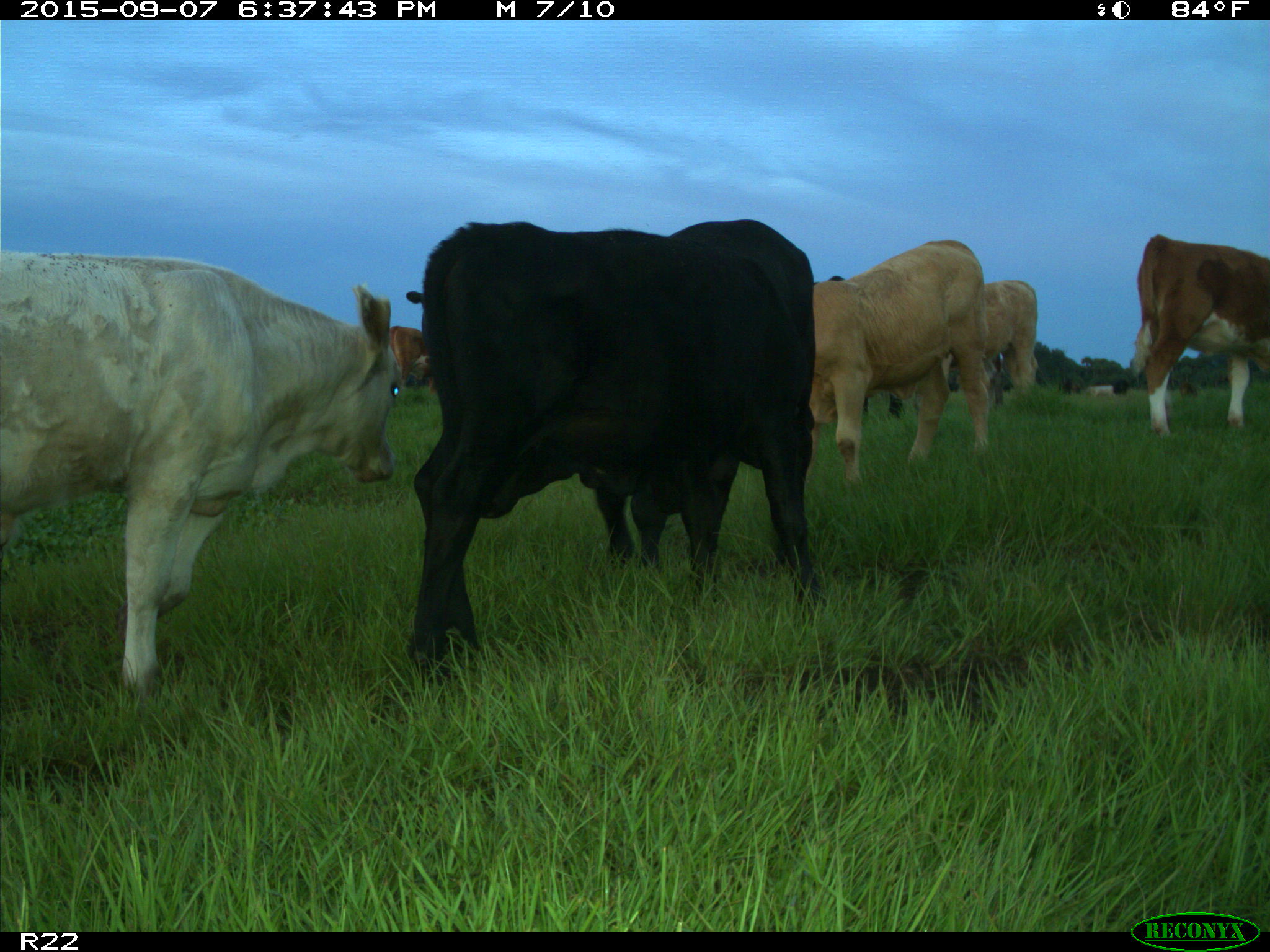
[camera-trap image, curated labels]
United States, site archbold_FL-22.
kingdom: Animalia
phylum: Chordata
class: Mammalia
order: Artiodactyla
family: Bovidae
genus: Bos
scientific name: Bos taurus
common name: domestic cow